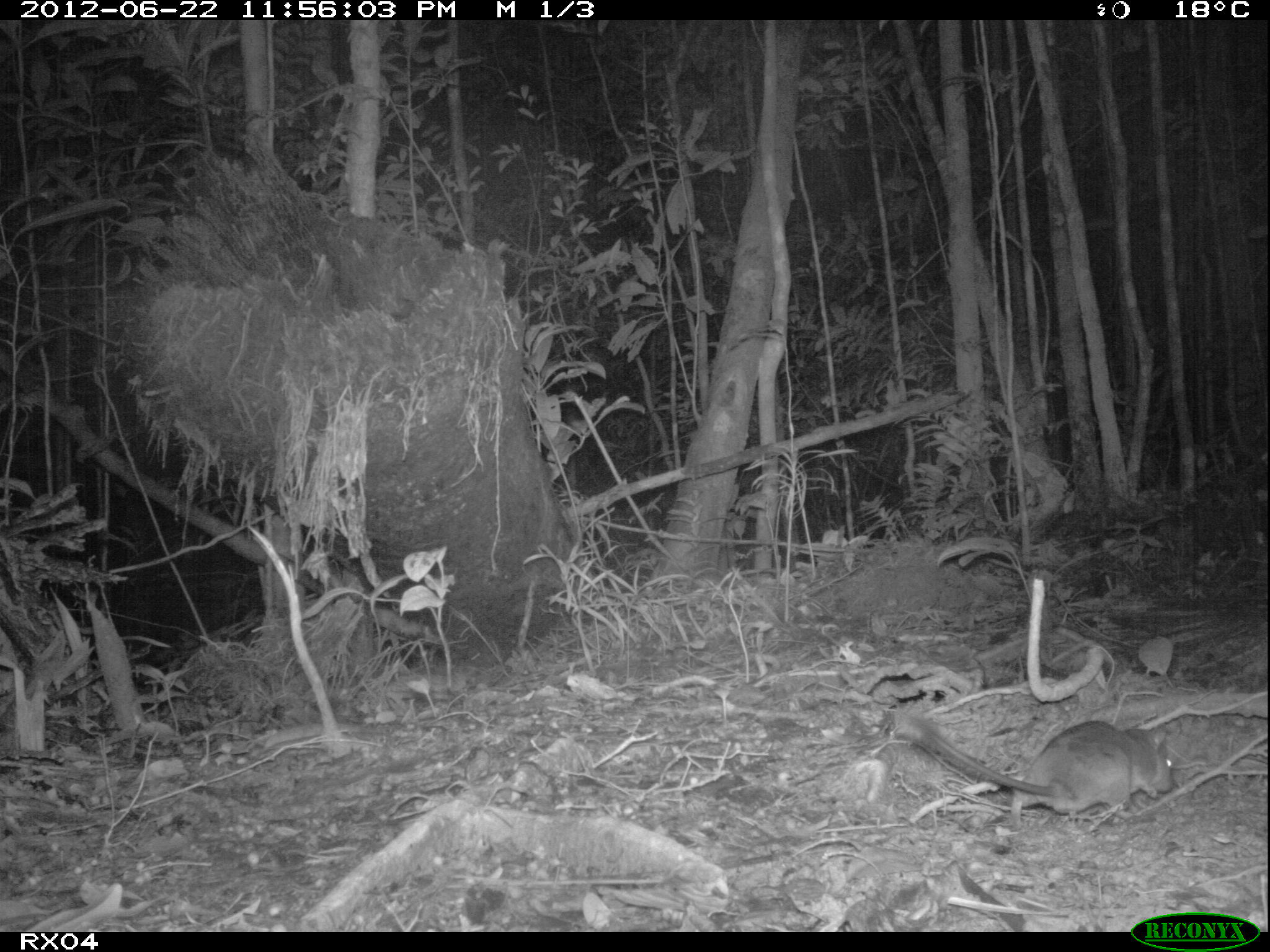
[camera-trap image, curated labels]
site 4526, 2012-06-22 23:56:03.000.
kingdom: Animalia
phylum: Chordata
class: Mammalia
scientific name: Mammalia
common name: mammals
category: small mammal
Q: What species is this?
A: Small mammal (mammals) (Mammalia).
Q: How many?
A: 1.